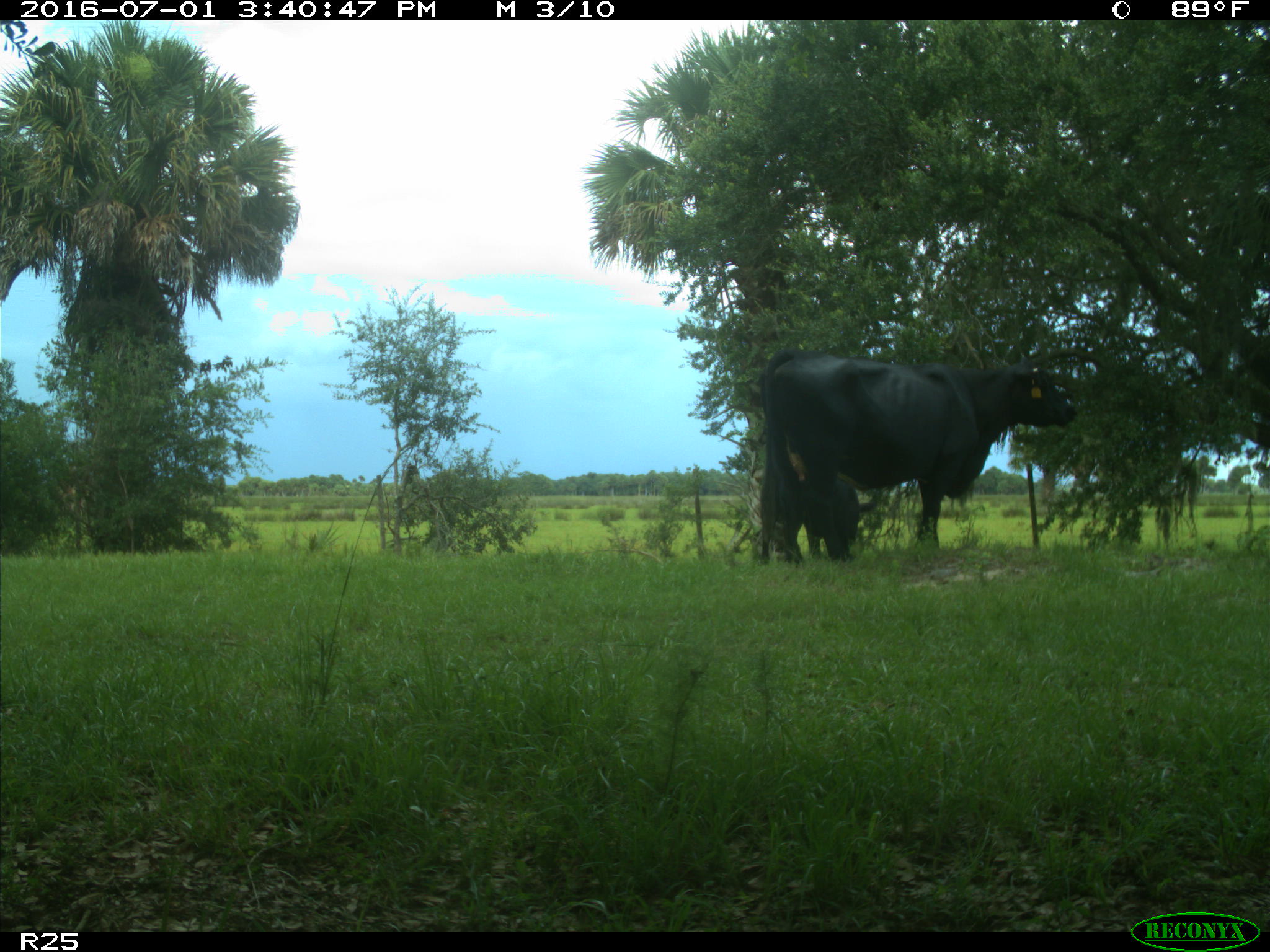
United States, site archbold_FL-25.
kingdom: Animalia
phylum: Chordata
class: Mammalia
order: Artiodactyla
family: Bovidae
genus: Bos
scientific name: Bos taurus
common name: domestic cow